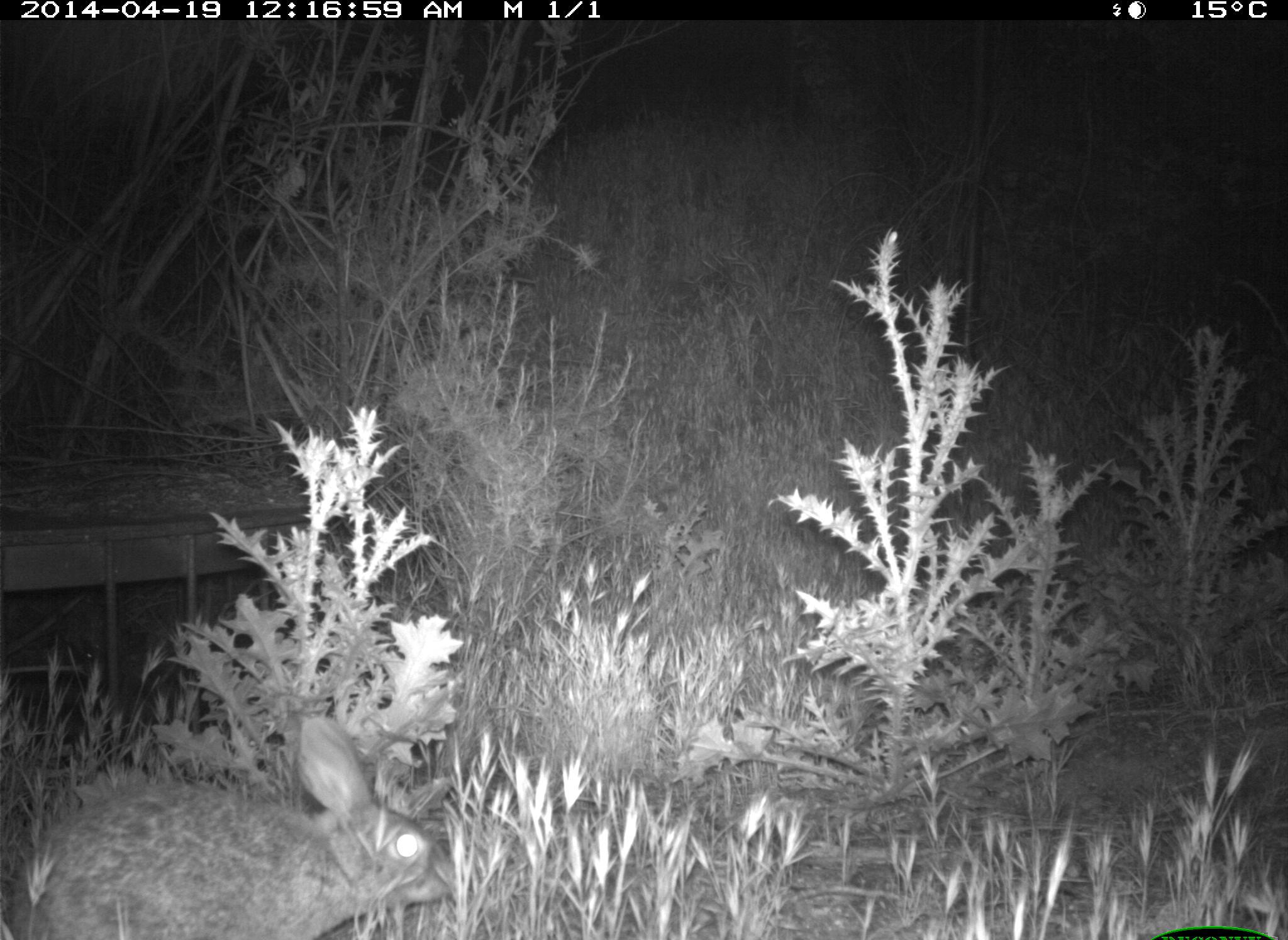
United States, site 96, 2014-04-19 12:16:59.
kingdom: Animalia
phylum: Chordata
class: Mammalia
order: Lagomorpha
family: Leporidae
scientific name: Leporidae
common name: rabbits and hares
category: rabbit